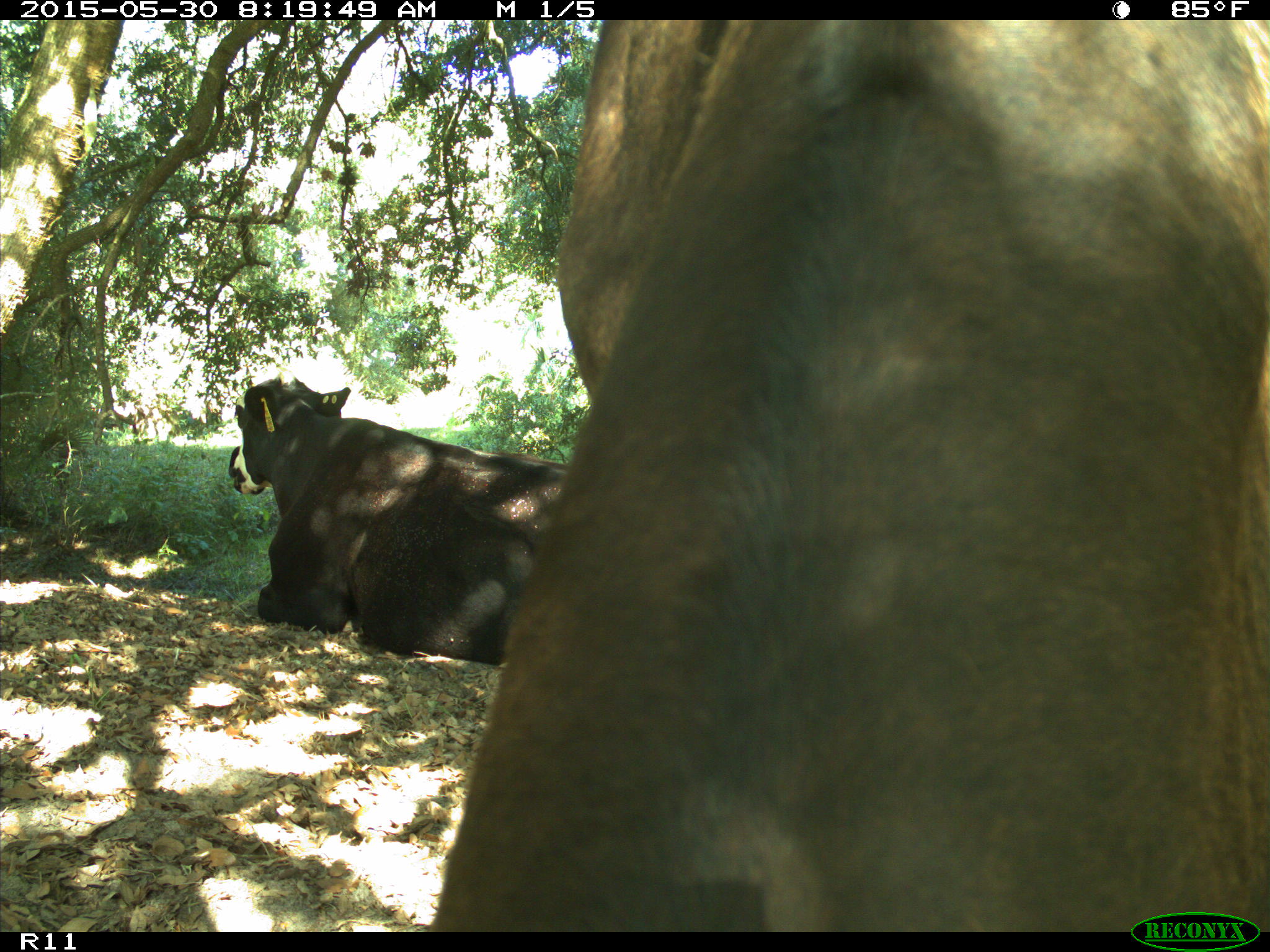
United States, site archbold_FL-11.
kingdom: Animalia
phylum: Chordata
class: Mammalia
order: Artiodactyla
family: Bovidae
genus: Bos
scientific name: Bos taurus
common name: domestic cow